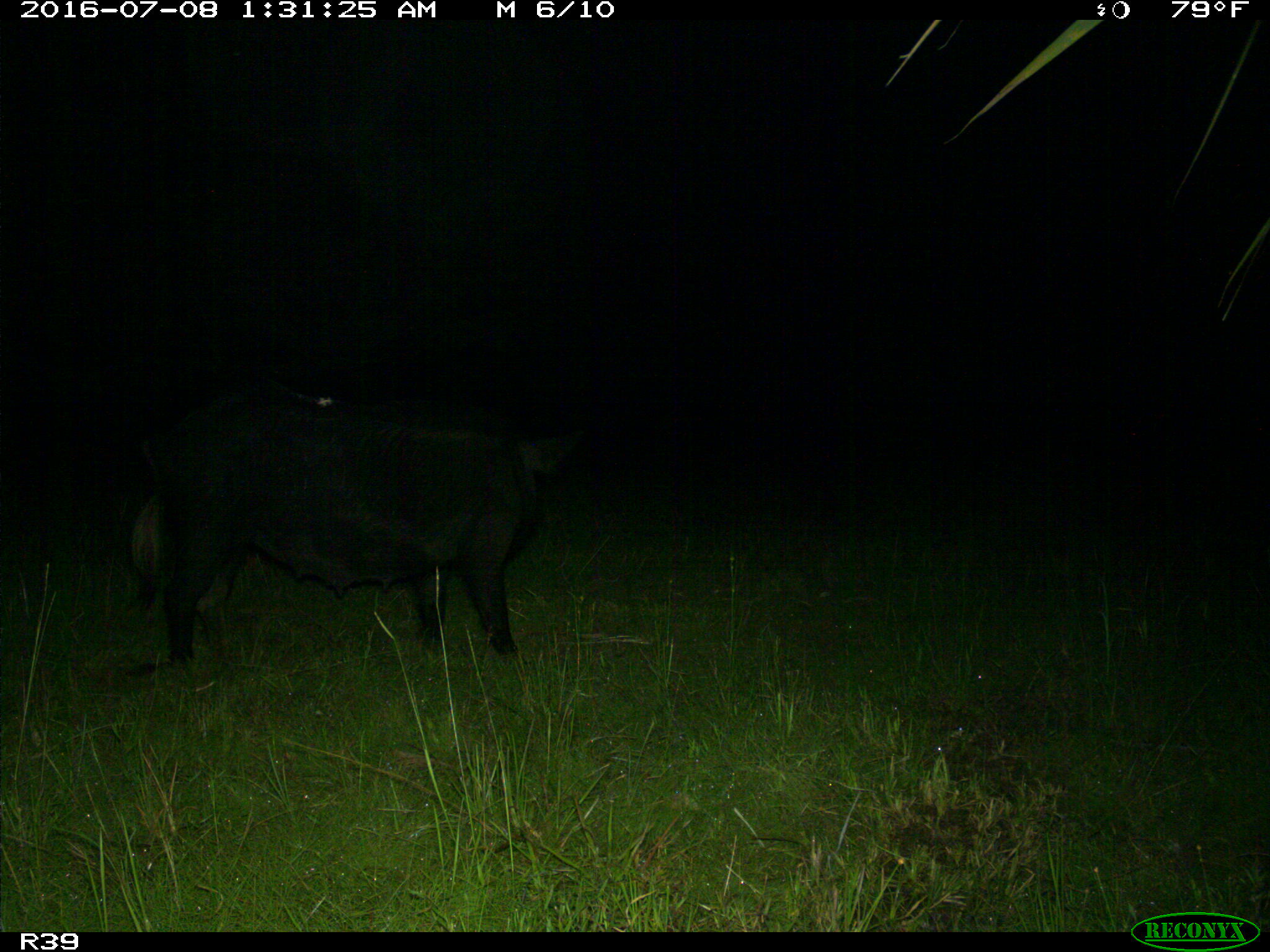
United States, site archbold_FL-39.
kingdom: Animalia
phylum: Chordata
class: Mammalia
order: Artiodactyla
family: Suidae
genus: Sus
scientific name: Sus scrofa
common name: wild boar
Sus scrofa (wild boar).